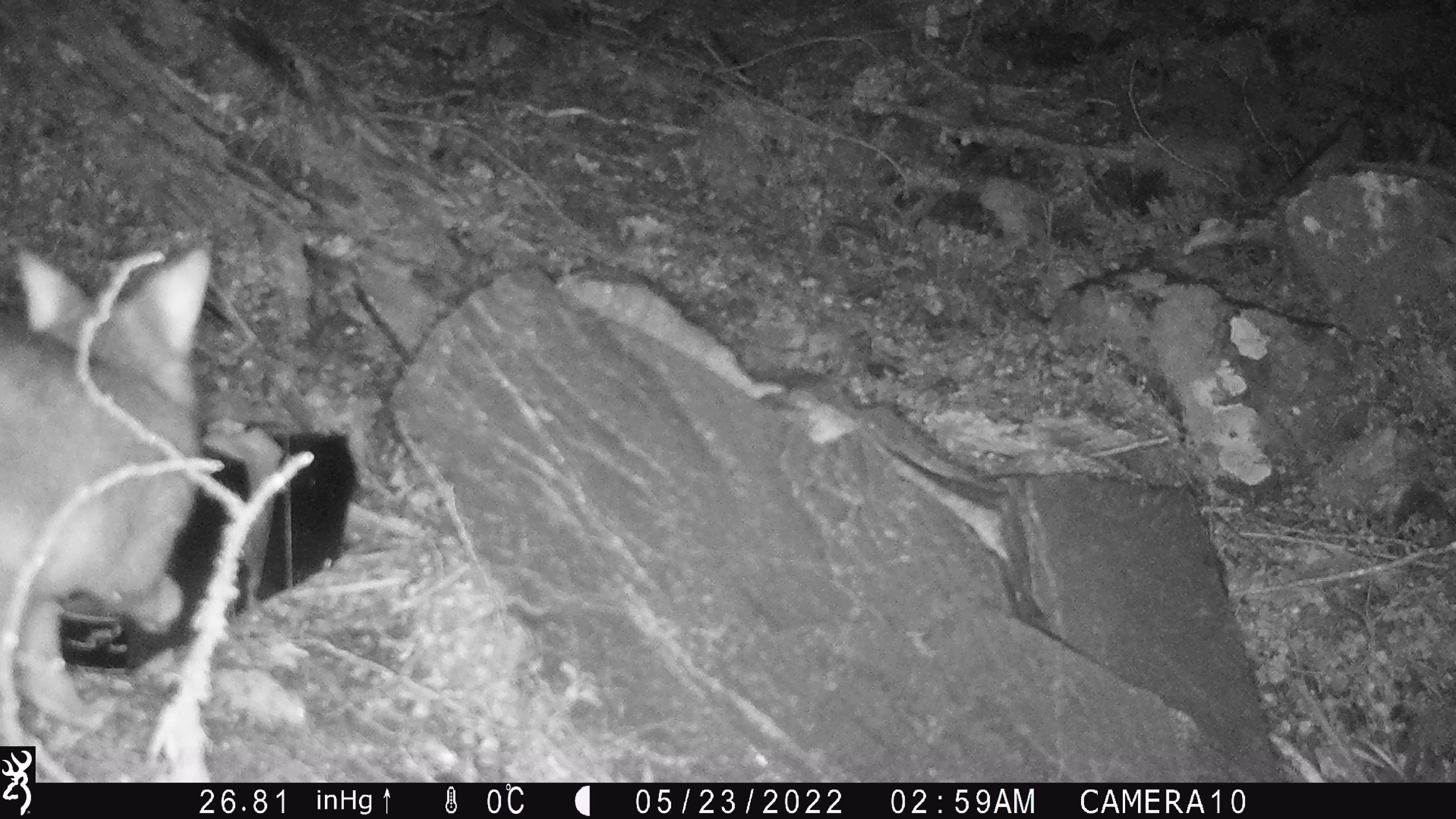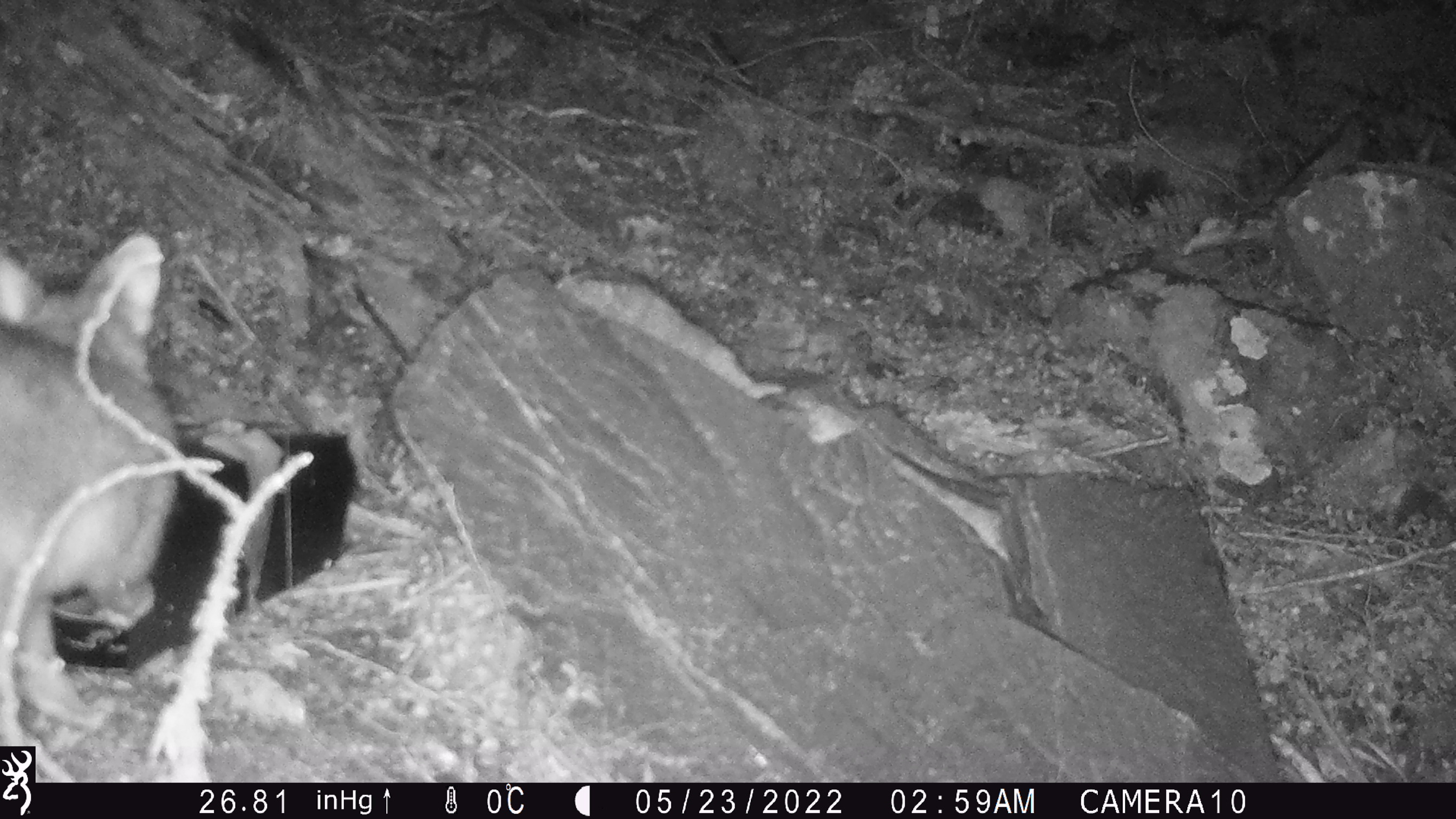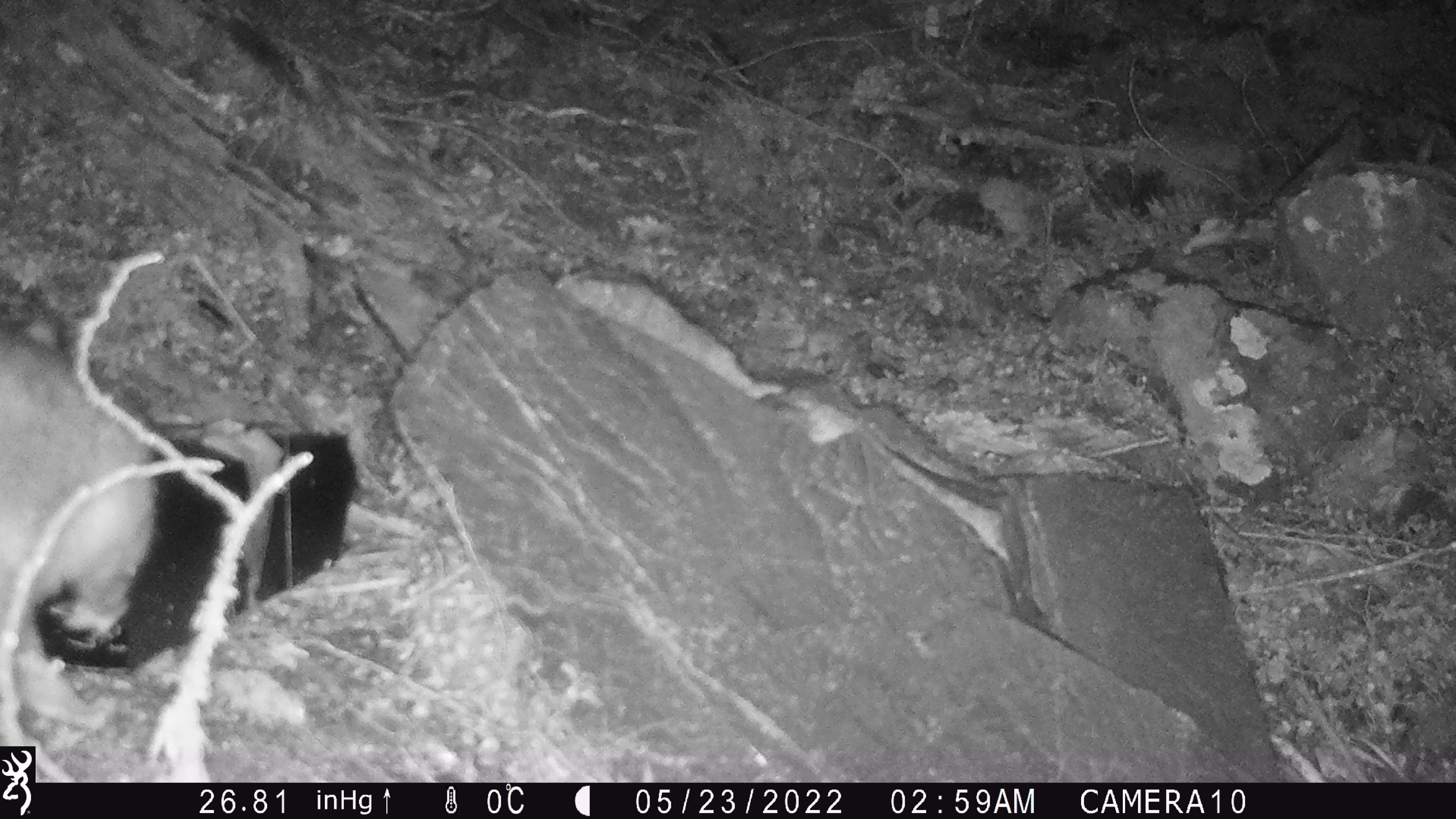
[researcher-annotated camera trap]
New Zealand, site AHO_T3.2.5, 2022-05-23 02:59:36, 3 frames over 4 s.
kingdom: Animalia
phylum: Chordata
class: Mammalia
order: Diprotodontia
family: Phalangeridae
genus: Trichosurus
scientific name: Trichosurus vulpecula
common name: common brushtail possum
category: possum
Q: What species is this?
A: Possum (common brushtail possum) (Trichosurus vulpecula).